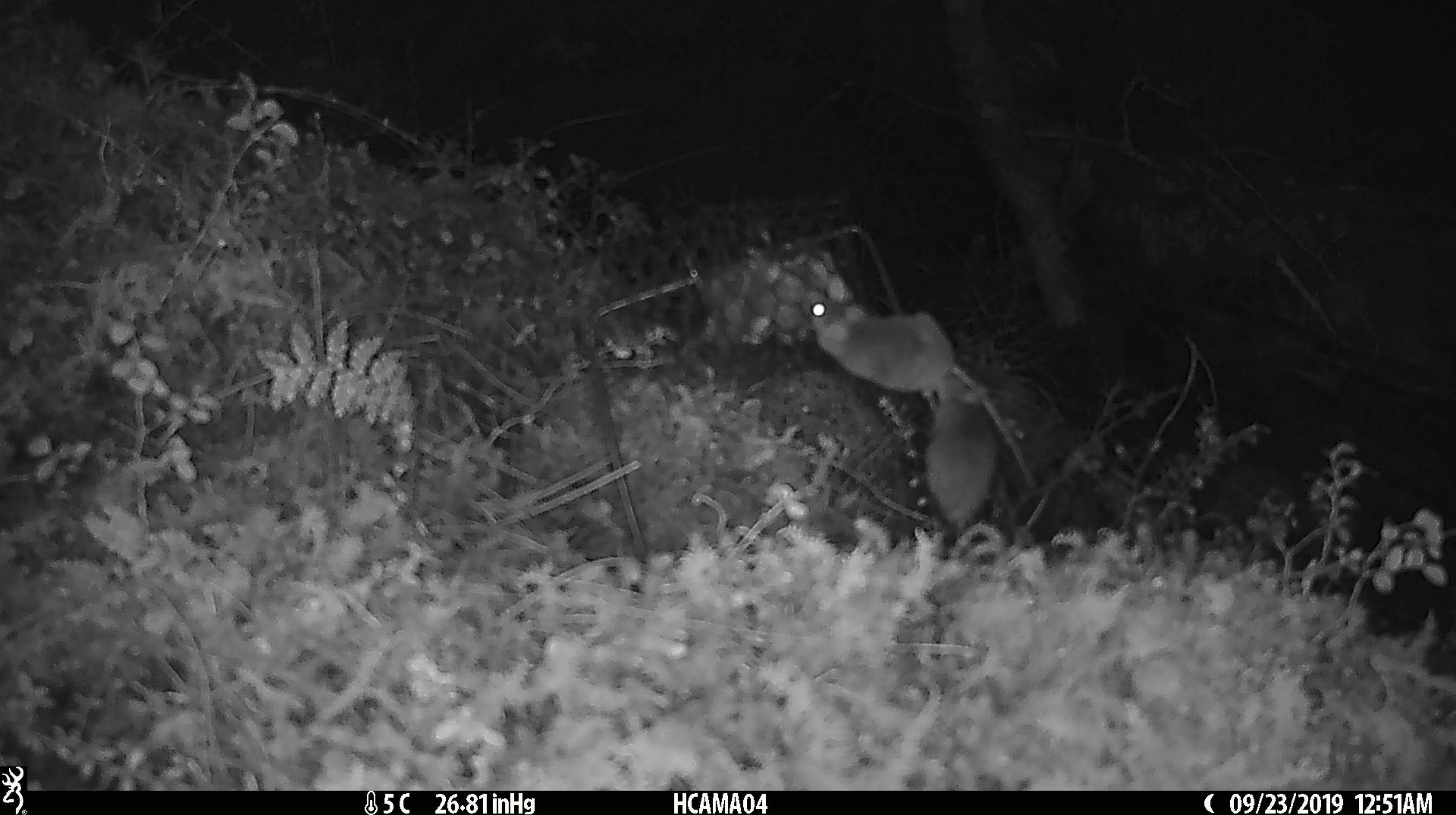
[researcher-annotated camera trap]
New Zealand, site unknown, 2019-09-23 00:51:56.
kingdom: Animalia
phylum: Chordata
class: Mammalia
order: Rodentia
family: Muridae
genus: Mus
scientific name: Mus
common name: mouse